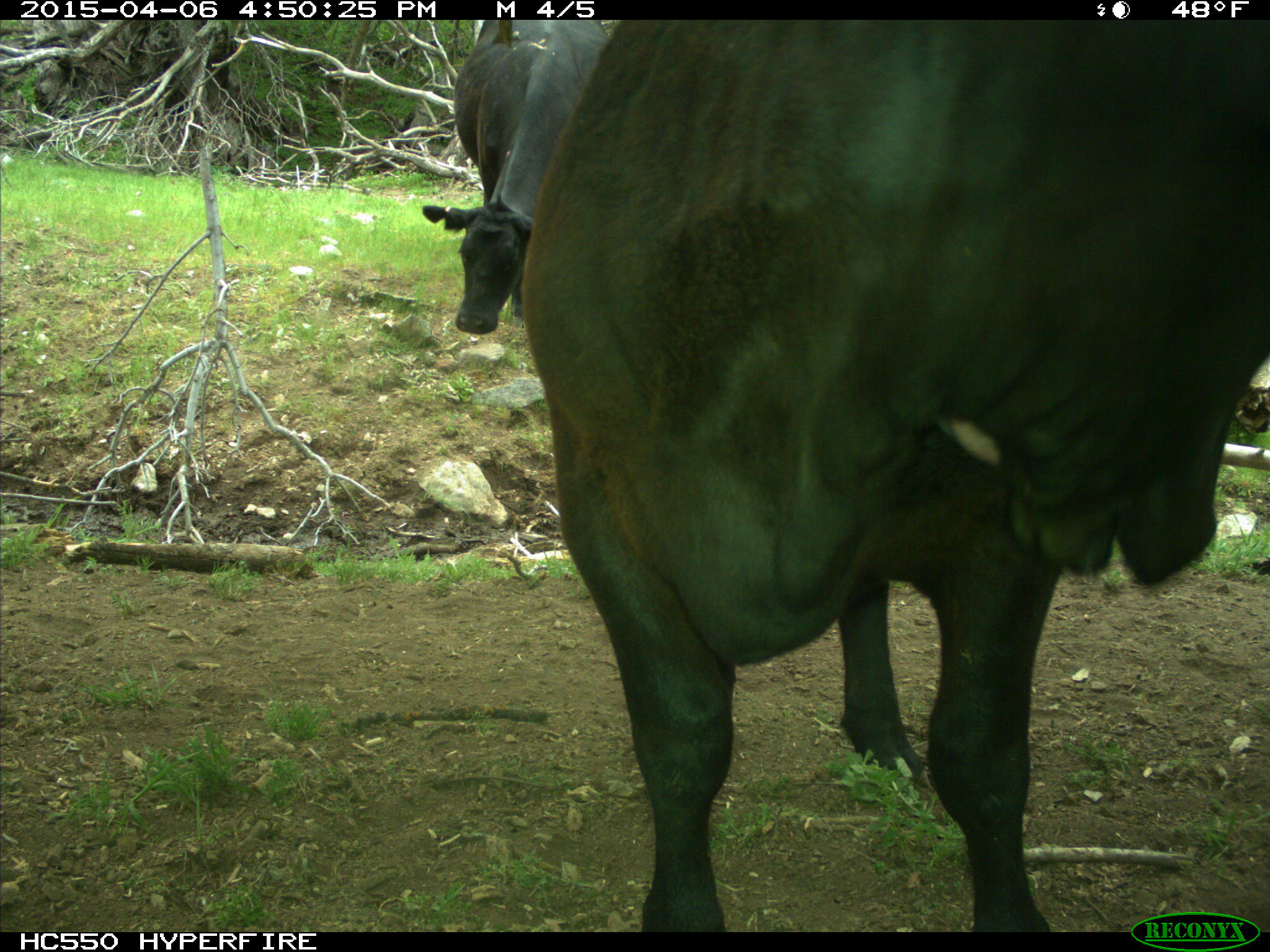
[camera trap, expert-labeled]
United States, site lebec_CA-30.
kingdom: Animalia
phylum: Chordata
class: Mammalia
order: Artiodactyla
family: Bovidae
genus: Bos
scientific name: Bos taurus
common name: domestic cow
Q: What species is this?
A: Bos taurus (domestic cow).